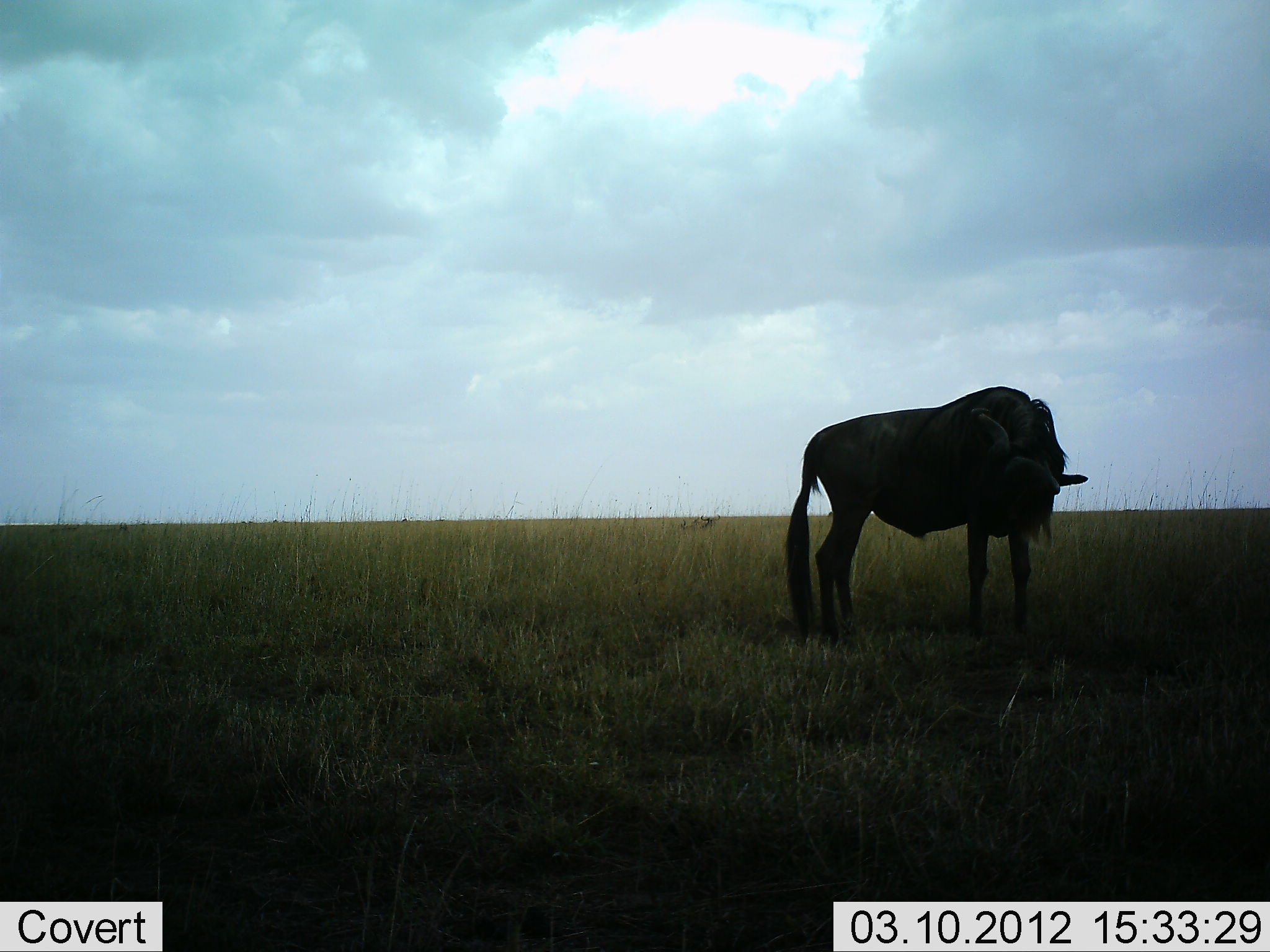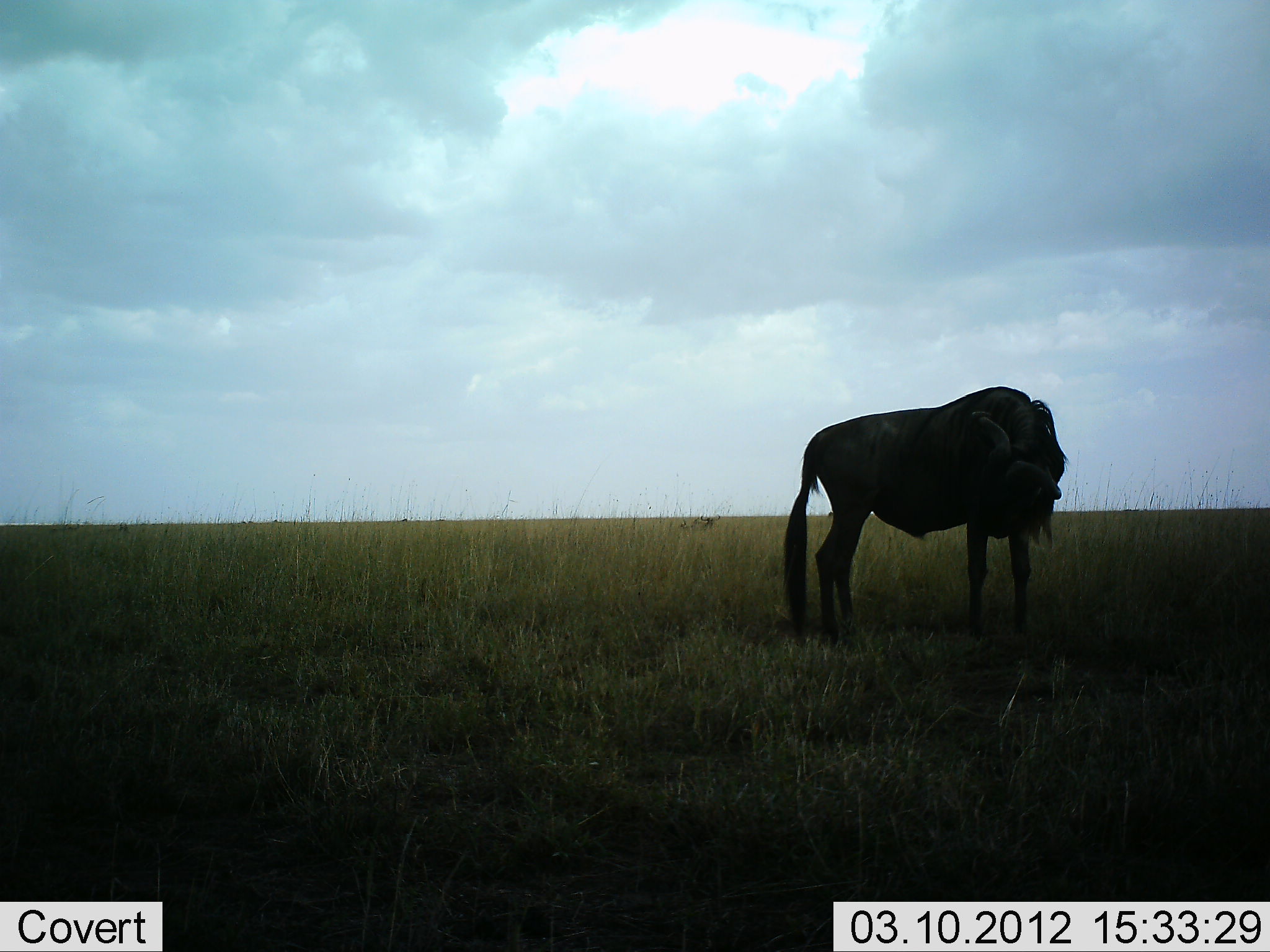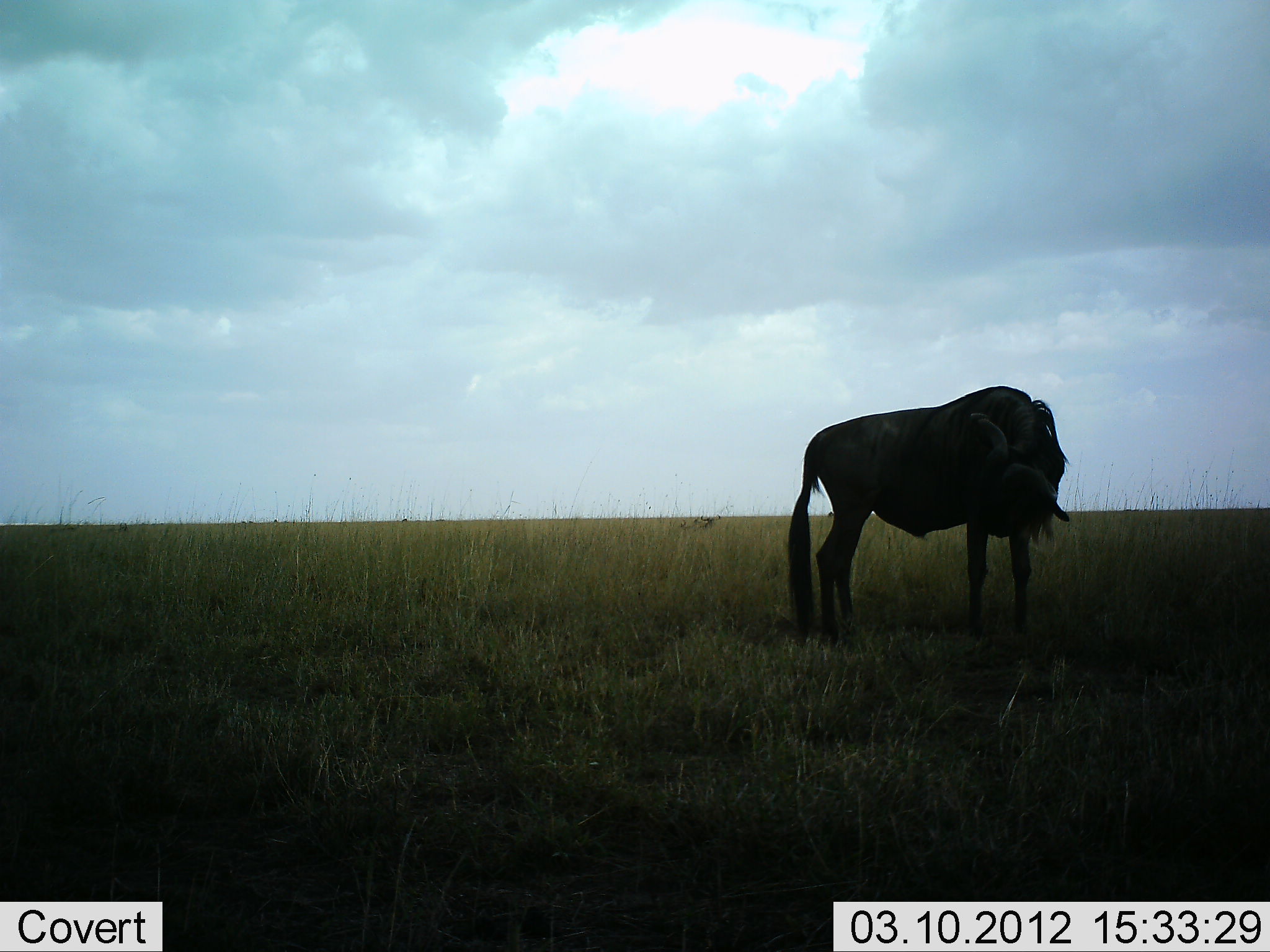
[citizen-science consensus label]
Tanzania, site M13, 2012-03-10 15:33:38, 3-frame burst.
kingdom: Animalia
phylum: Chordata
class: Mammalia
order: Artiodactyla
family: Bovidae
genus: Connochaetes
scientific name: Connochaetes taurinus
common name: blue wildebeest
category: wildebeest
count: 1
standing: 100%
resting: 0%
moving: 0%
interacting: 0%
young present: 0%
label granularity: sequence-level